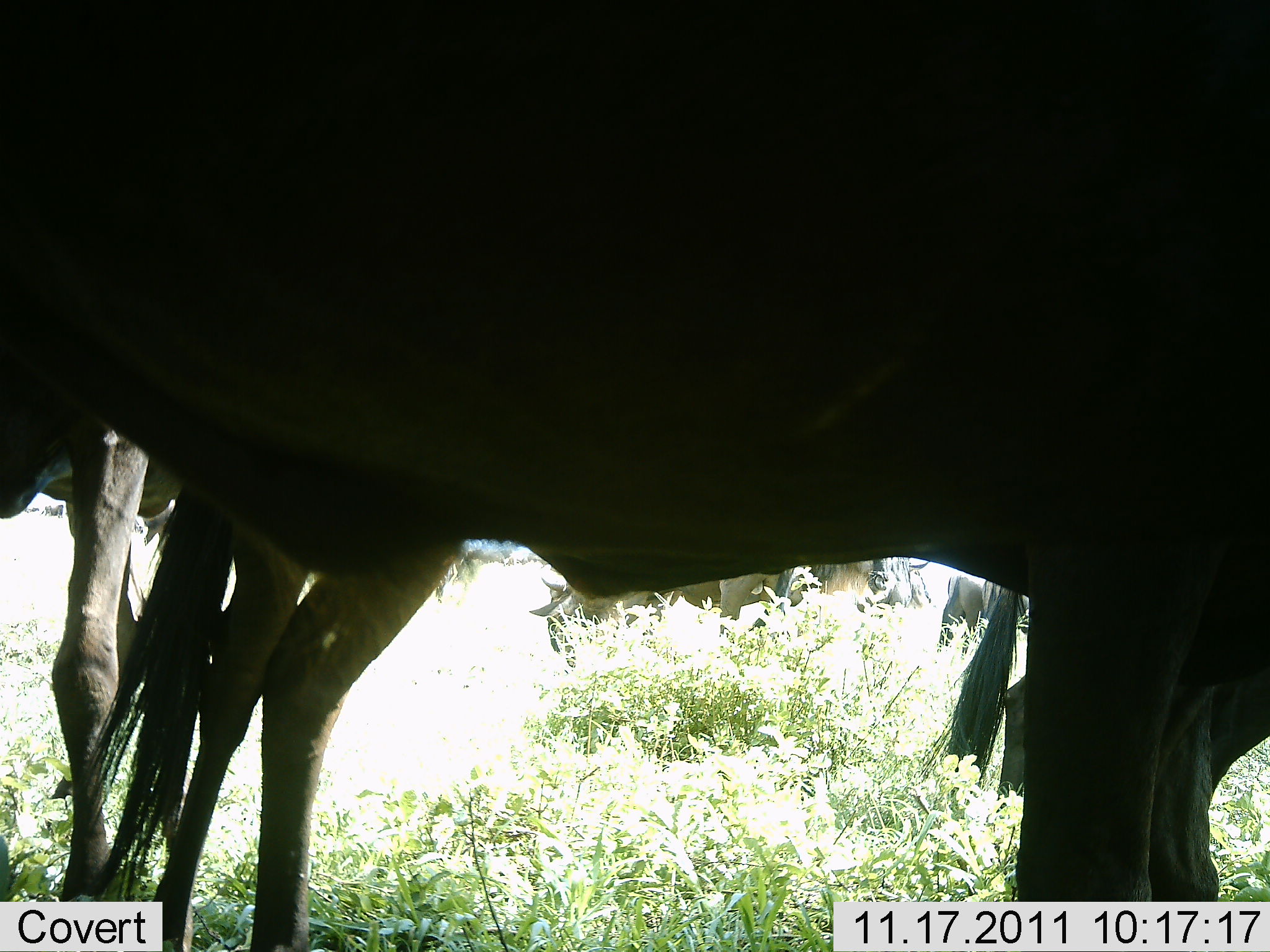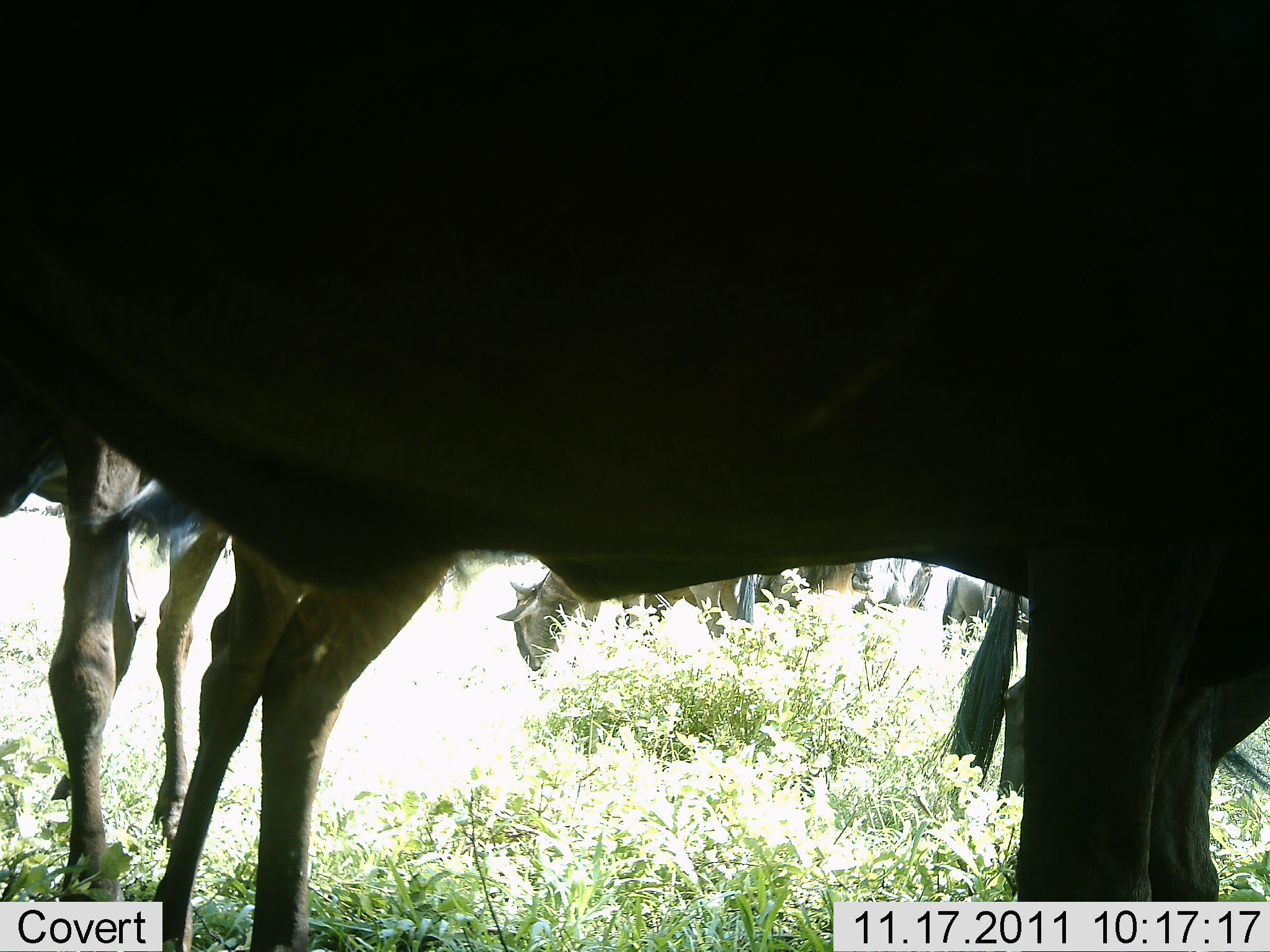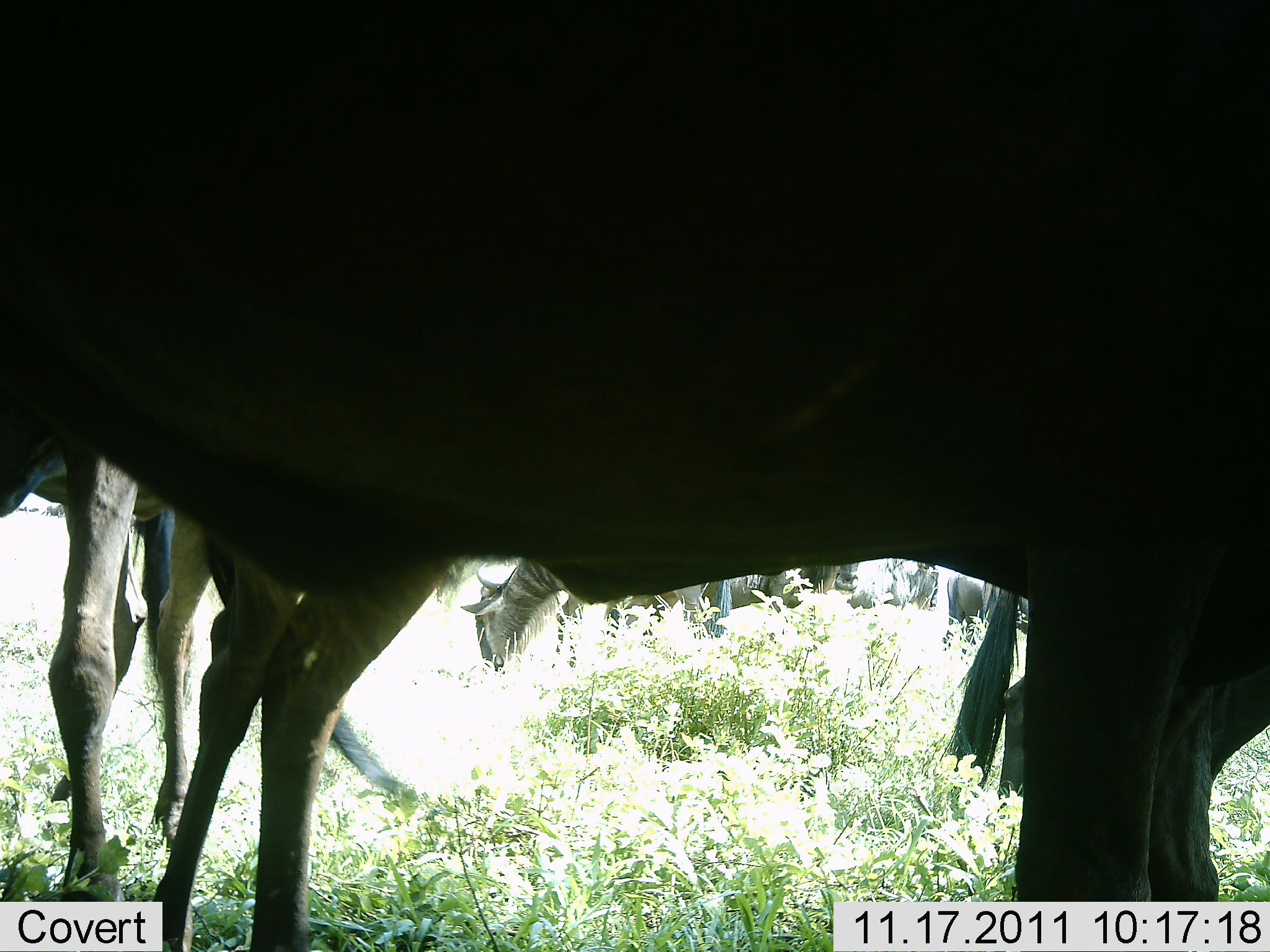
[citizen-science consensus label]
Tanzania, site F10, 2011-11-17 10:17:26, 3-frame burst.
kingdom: Animalia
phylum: Chordata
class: Mammalia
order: Artiodactyla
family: Bovidae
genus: Connochaetes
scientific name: Connochaetes taurinus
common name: blue wildebeest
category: wildebeest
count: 7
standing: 82%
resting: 9%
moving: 18%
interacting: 0%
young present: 0%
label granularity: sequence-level